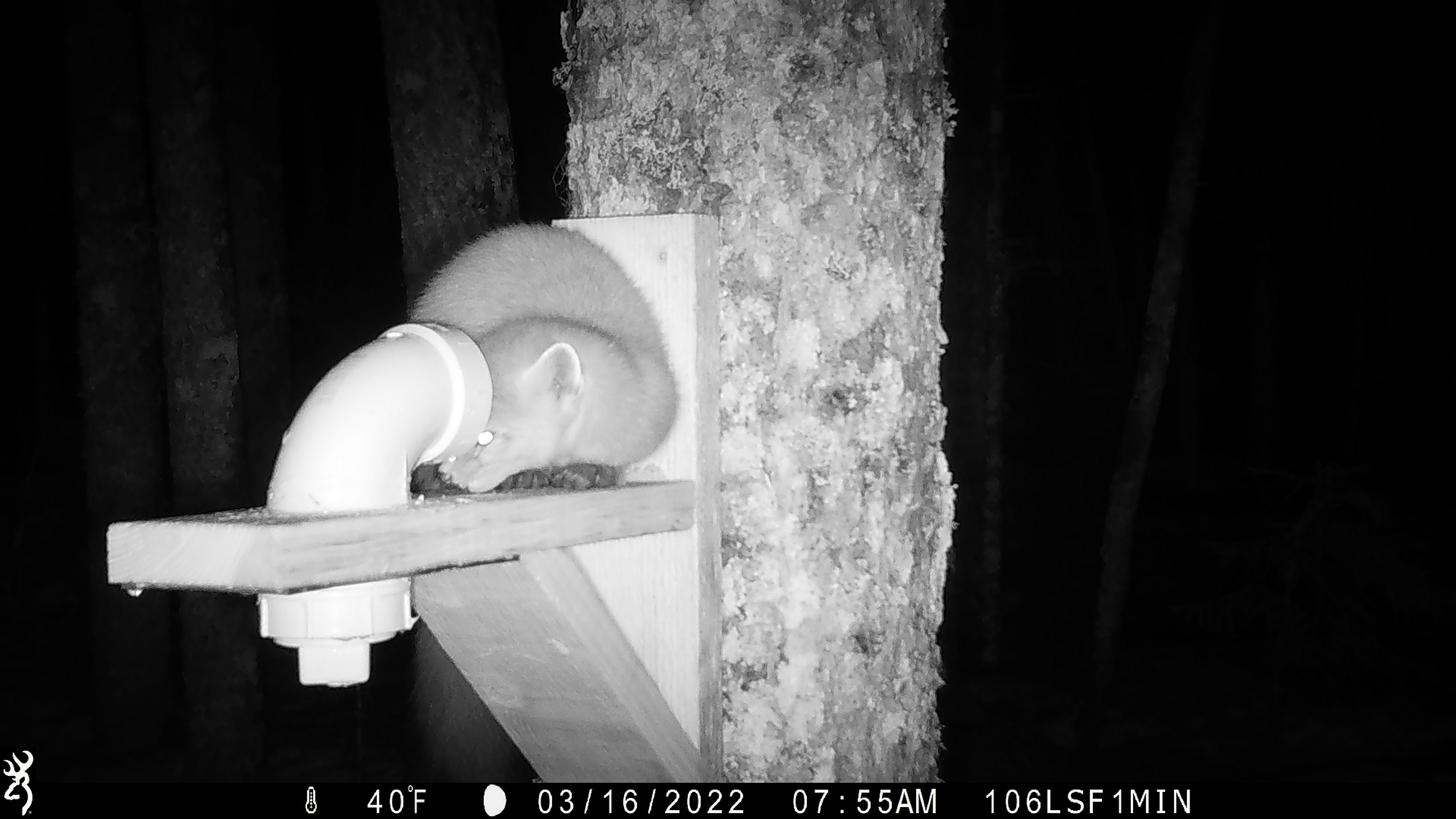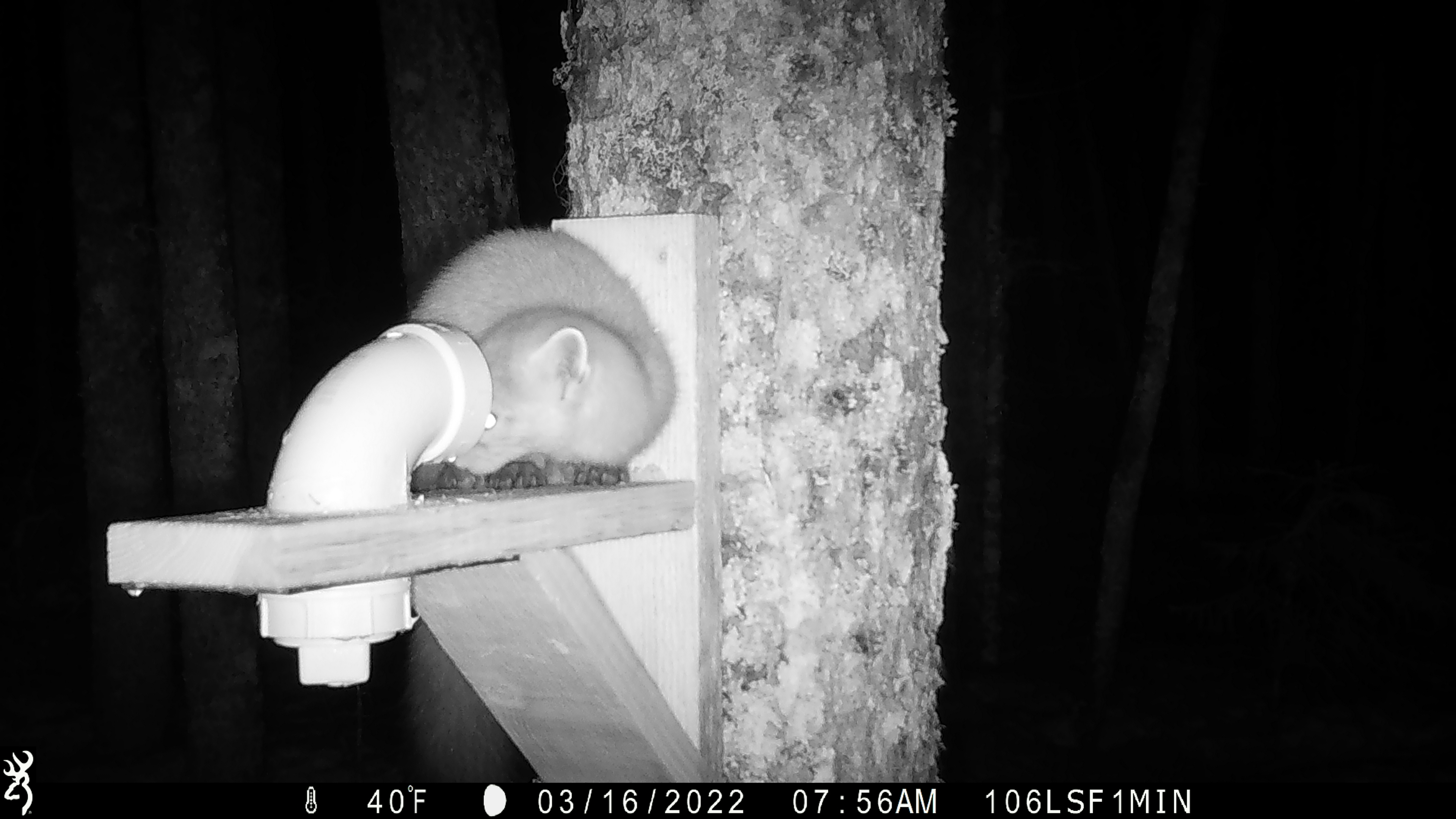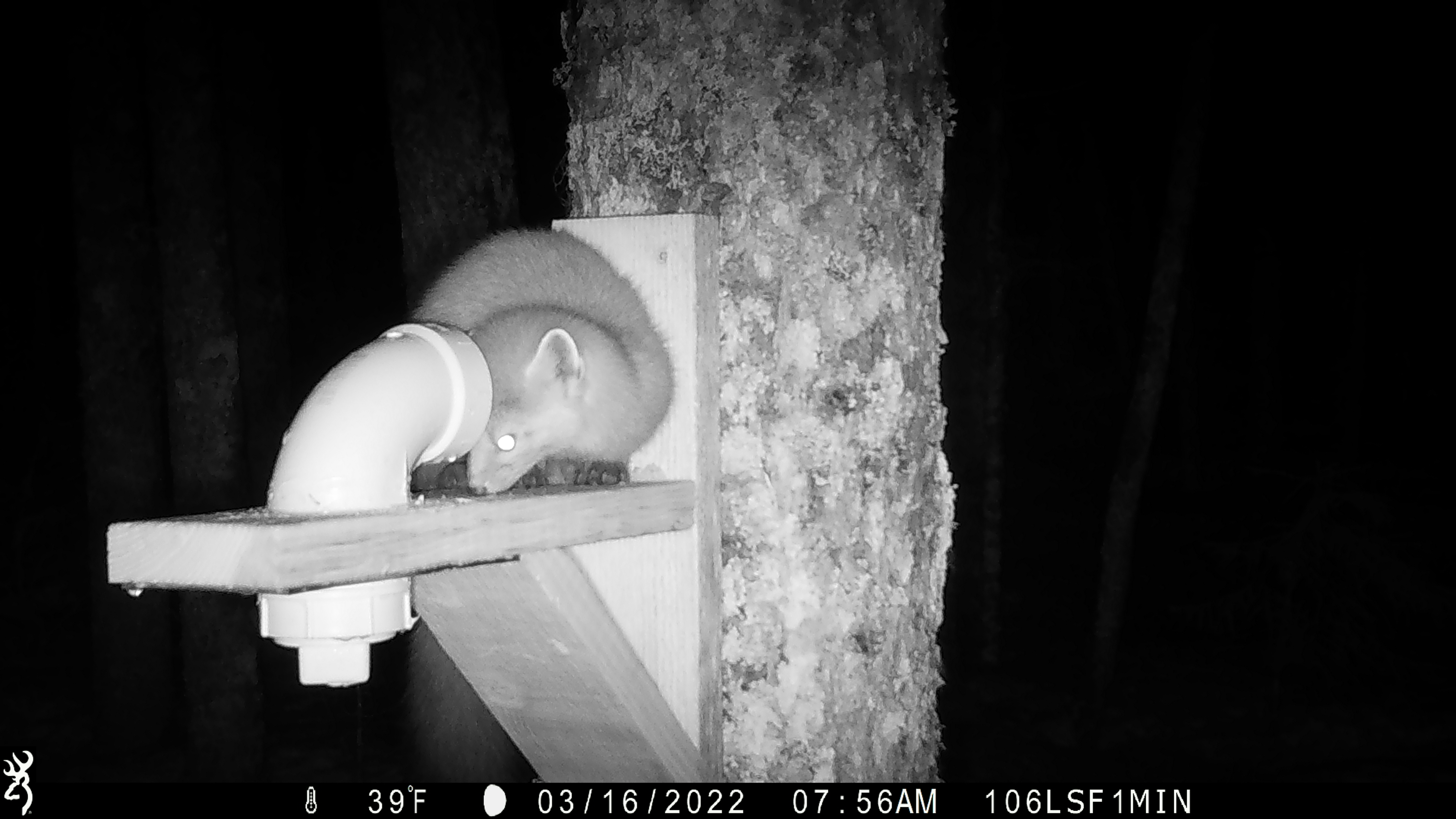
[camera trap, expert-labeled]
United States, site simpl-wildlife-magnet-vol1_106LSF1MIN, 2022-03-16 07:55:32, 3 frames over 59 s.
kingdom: Animalia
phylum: Chordata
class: Mammalia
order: Carnivora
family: Mustelidae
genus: Martes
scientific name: Martes americana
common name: american marten